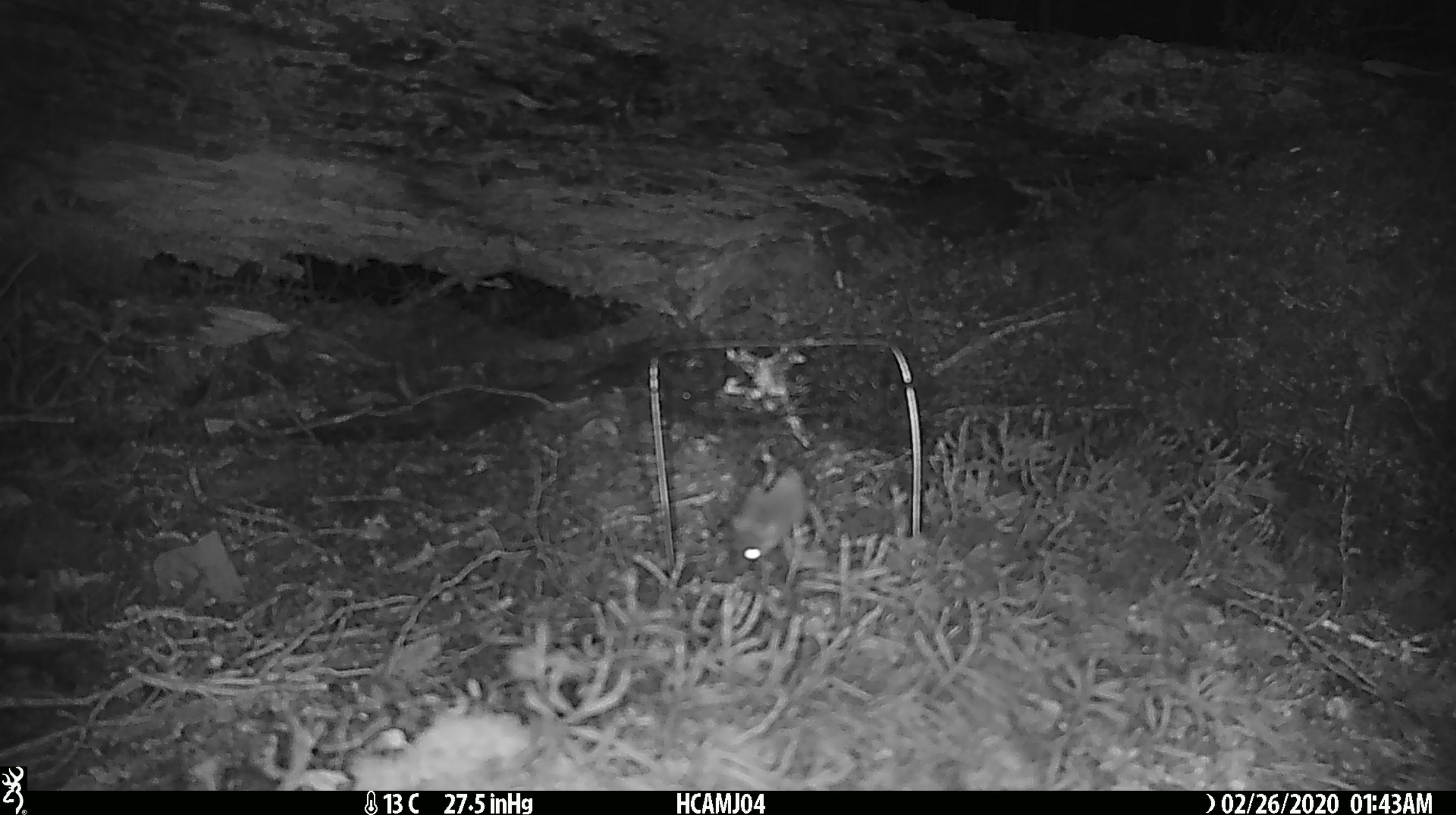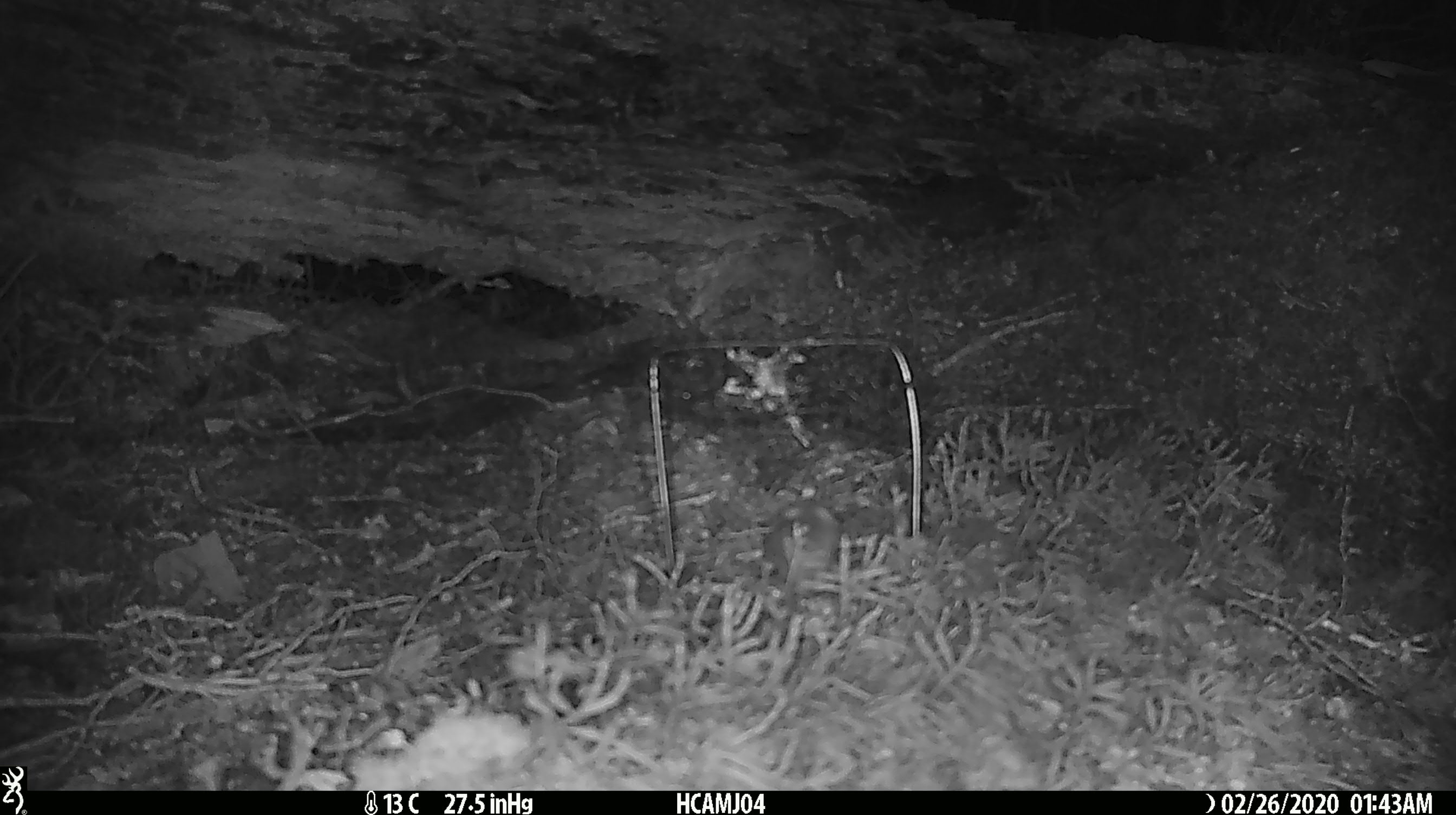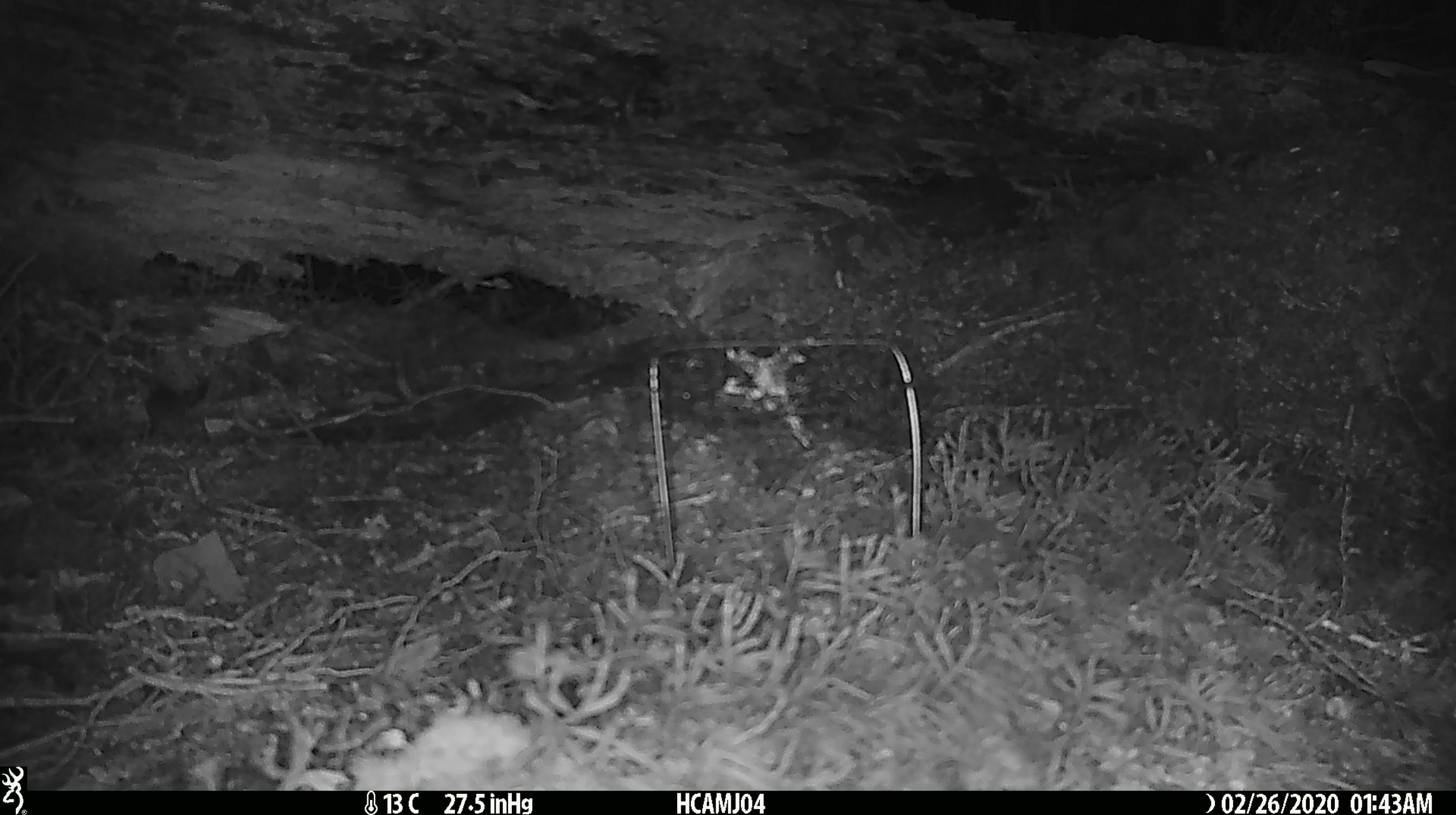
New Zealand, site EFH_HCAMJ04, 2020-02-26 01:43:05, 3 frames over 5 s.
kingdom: Animalia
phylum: Chordata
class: Mammalia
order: Rodentia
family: Muridae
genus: Mus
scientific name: Mus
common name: mouse